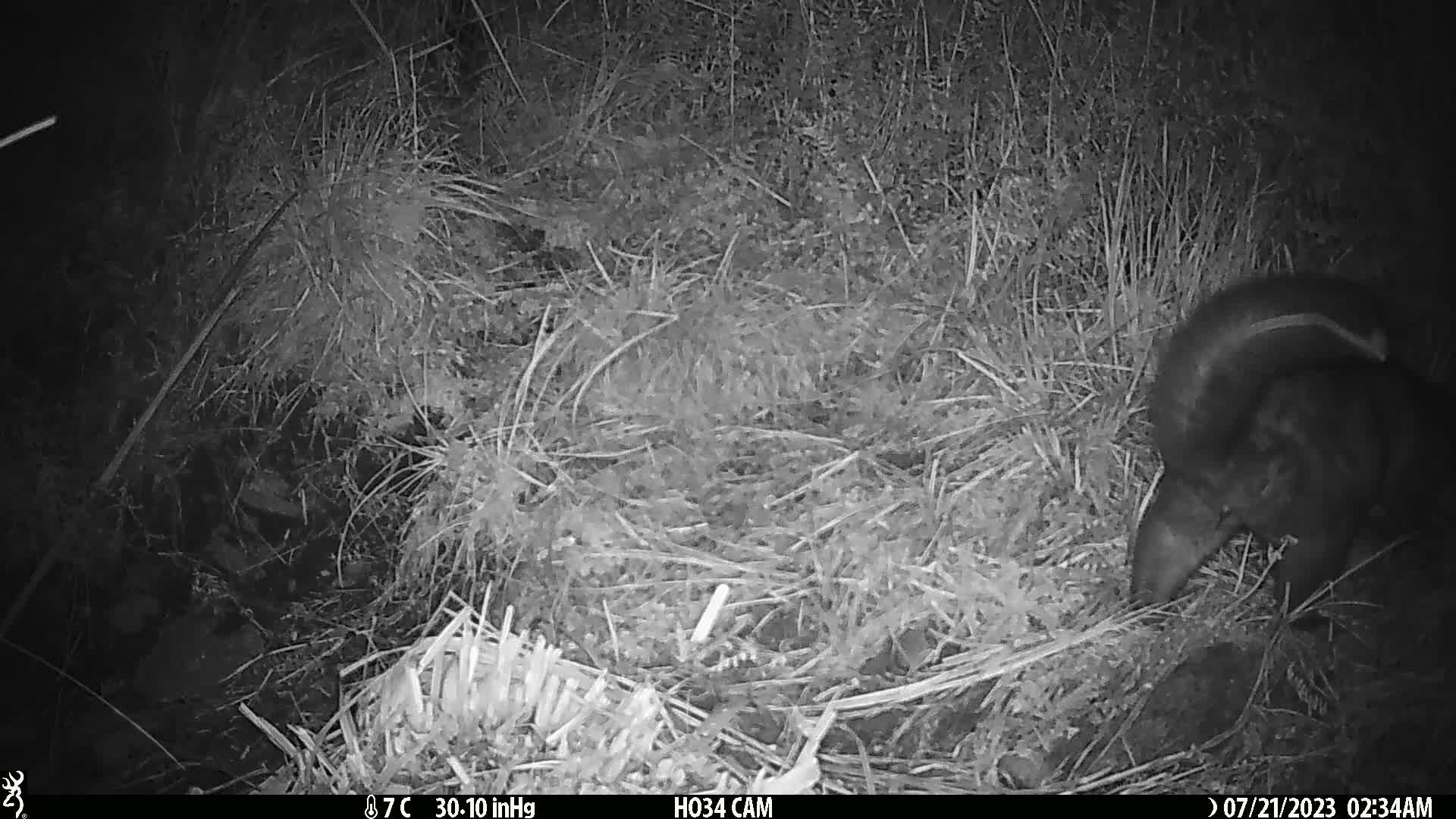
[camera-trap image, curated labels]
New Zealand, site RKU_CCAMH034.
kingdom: Animalia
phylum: Chordata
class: Mammalia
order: Diprotodontia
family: Phalangeridae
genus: Trichosurus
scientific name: Trichosurus vulpecula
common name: common brushtail possum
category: possum